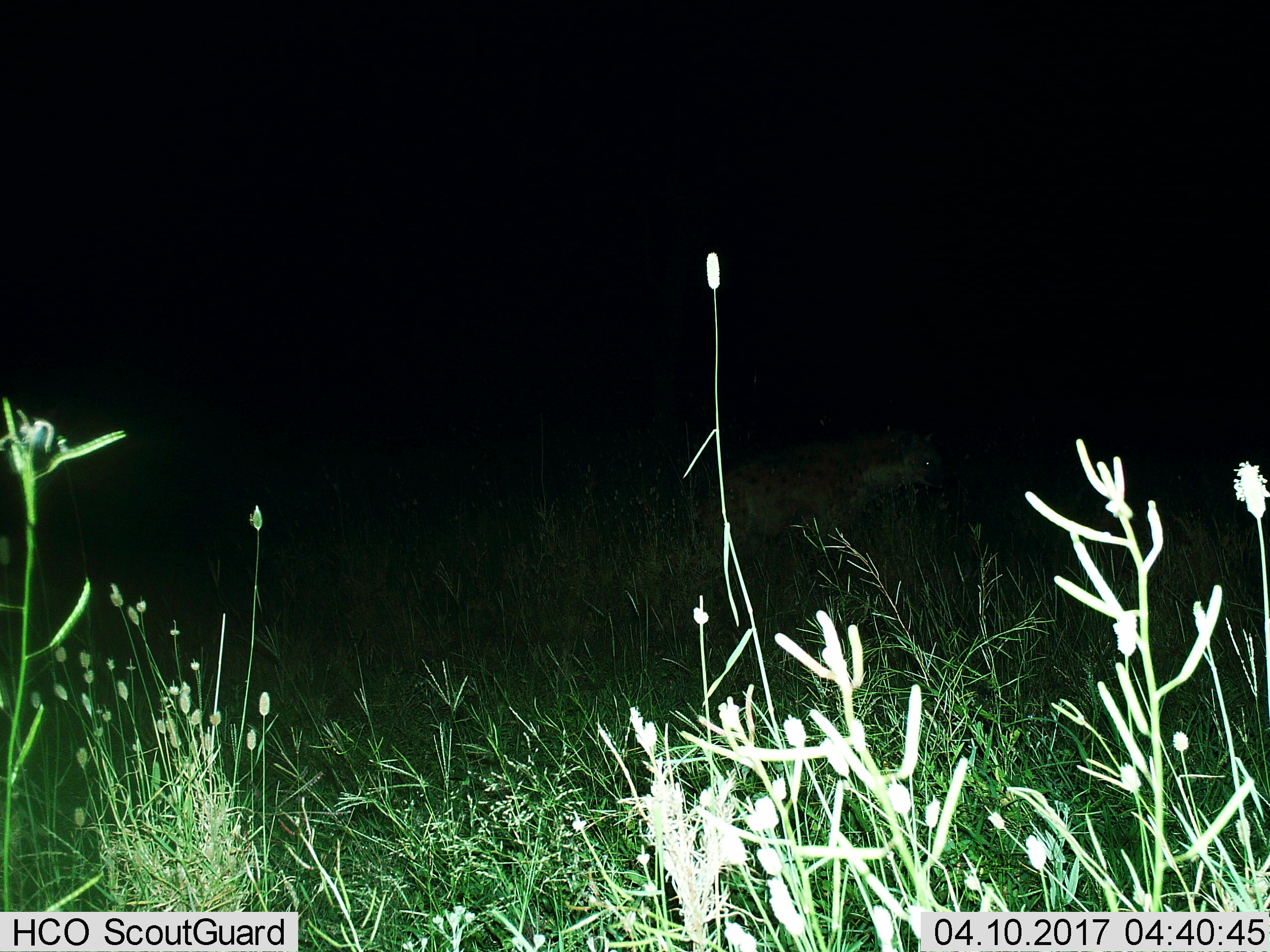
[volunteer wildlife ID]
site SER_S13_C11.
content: unidentified animal